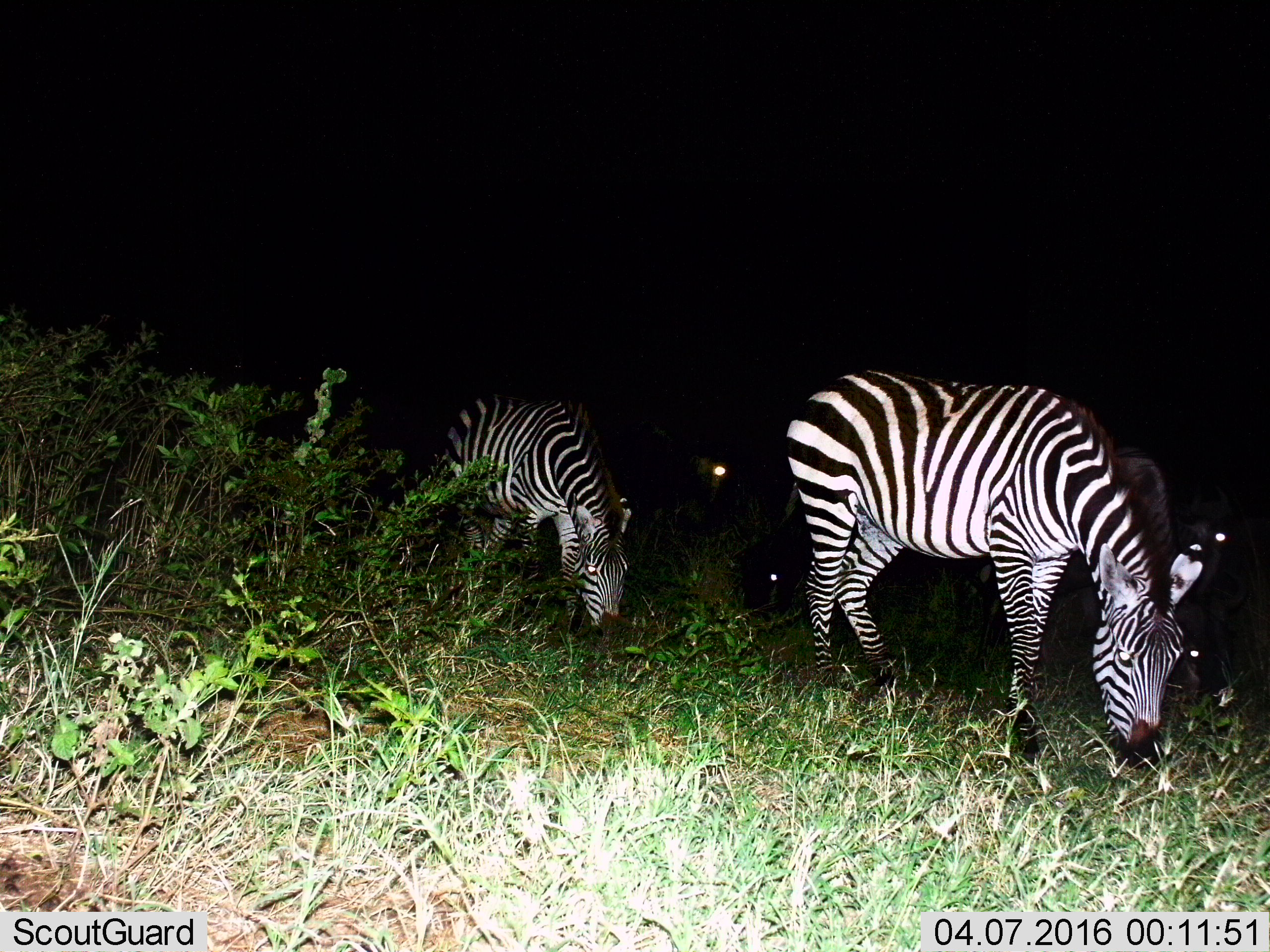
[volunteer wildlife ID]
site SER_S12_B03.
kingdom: Animalia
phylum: Chordata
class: Mammalia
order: Perissodactyla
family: Equidae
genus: Equus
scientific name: Equus quagga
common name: plains zebra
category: zebraplains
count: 2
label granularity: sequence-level